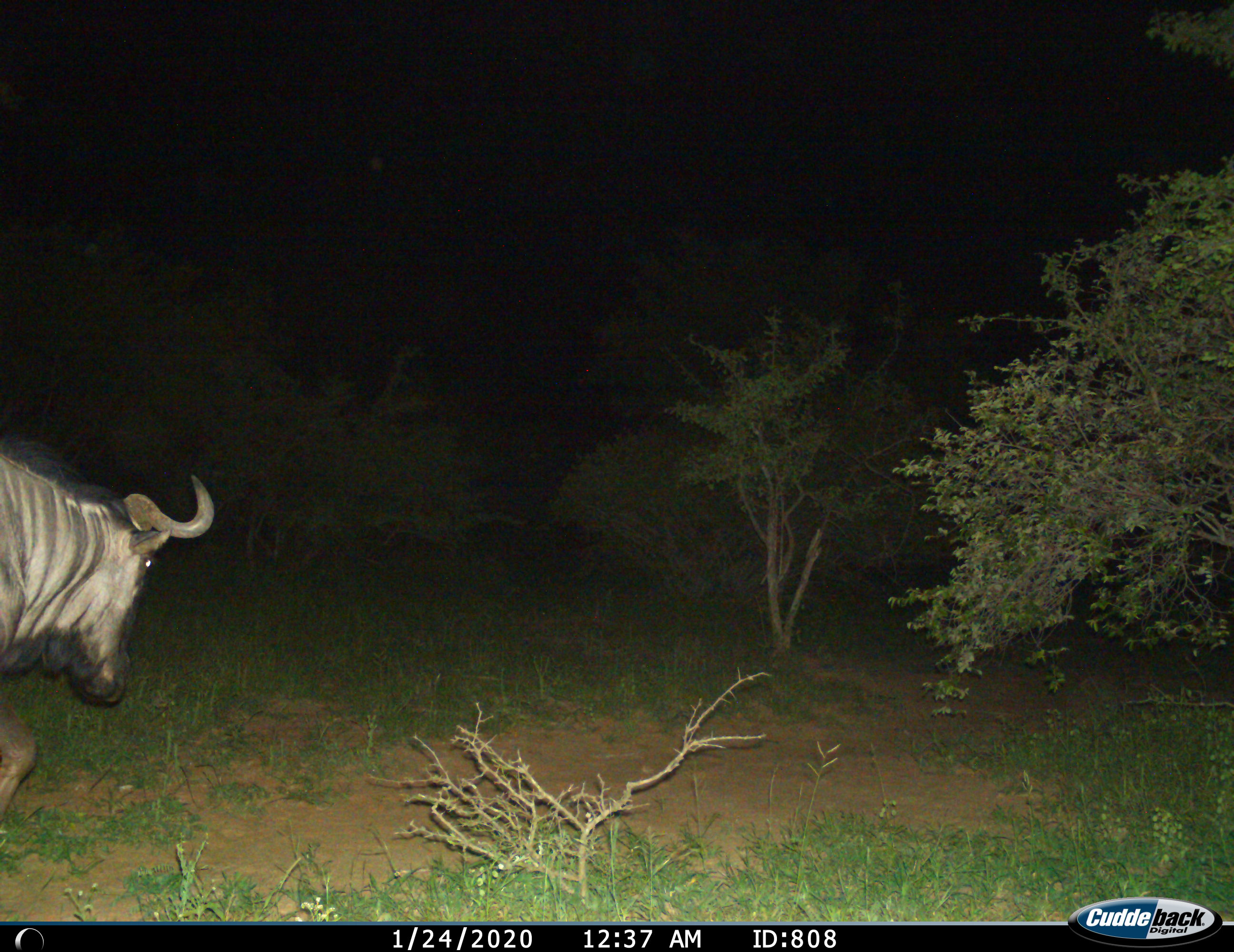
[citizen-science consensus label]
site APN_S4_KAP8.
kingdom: Animalia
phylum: Chordata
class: Mammalia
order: Artiodactyla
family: Bovidae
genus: Connochaetes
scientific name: Connochaetes taurinus taurinus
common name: blue wildebeest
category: wildebeestblue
Wildebeestblue (blue wildebeest) (Connochaetes taurinus taurinus), count 1. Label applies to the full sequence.